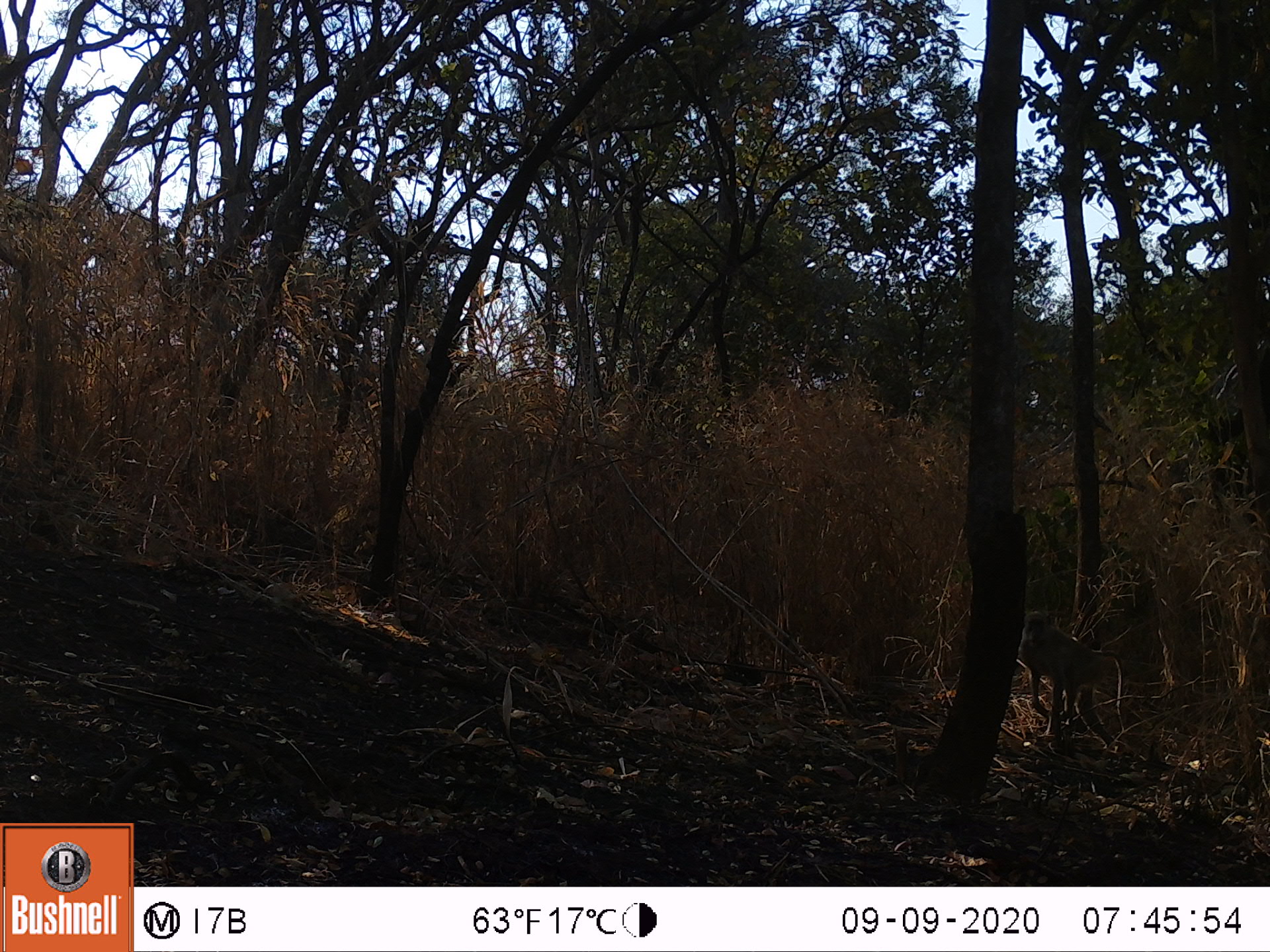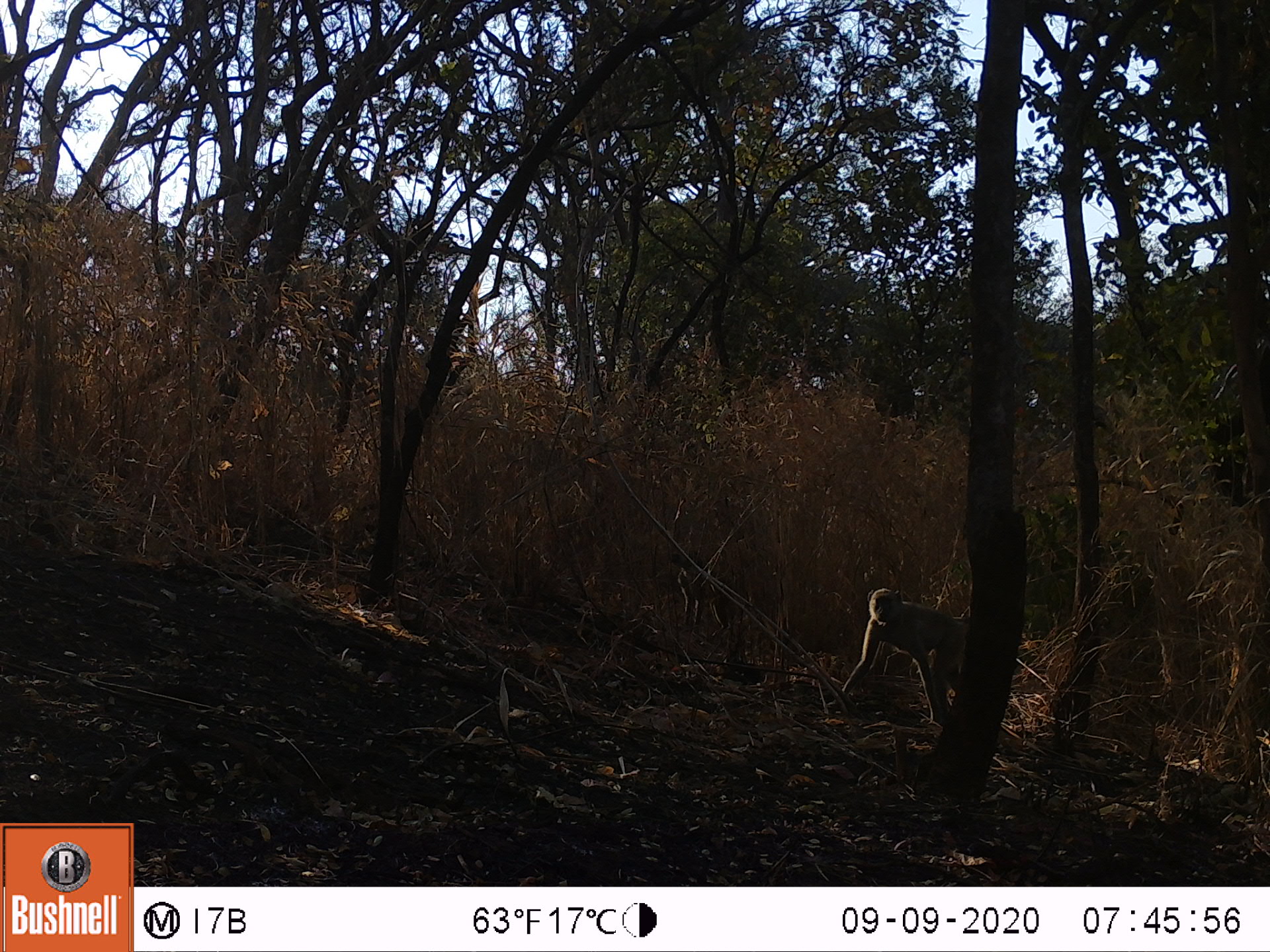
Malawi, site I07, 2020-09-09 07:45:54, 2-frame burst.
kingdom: Animalia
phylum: Chordata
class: Mammalia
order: Primates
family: Cercopithecidae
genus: Papio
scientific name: Papio cynocephalus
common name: yellow baboon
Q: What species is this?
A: Yellow baboon (Papio cynocephalus).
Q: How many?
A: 1.